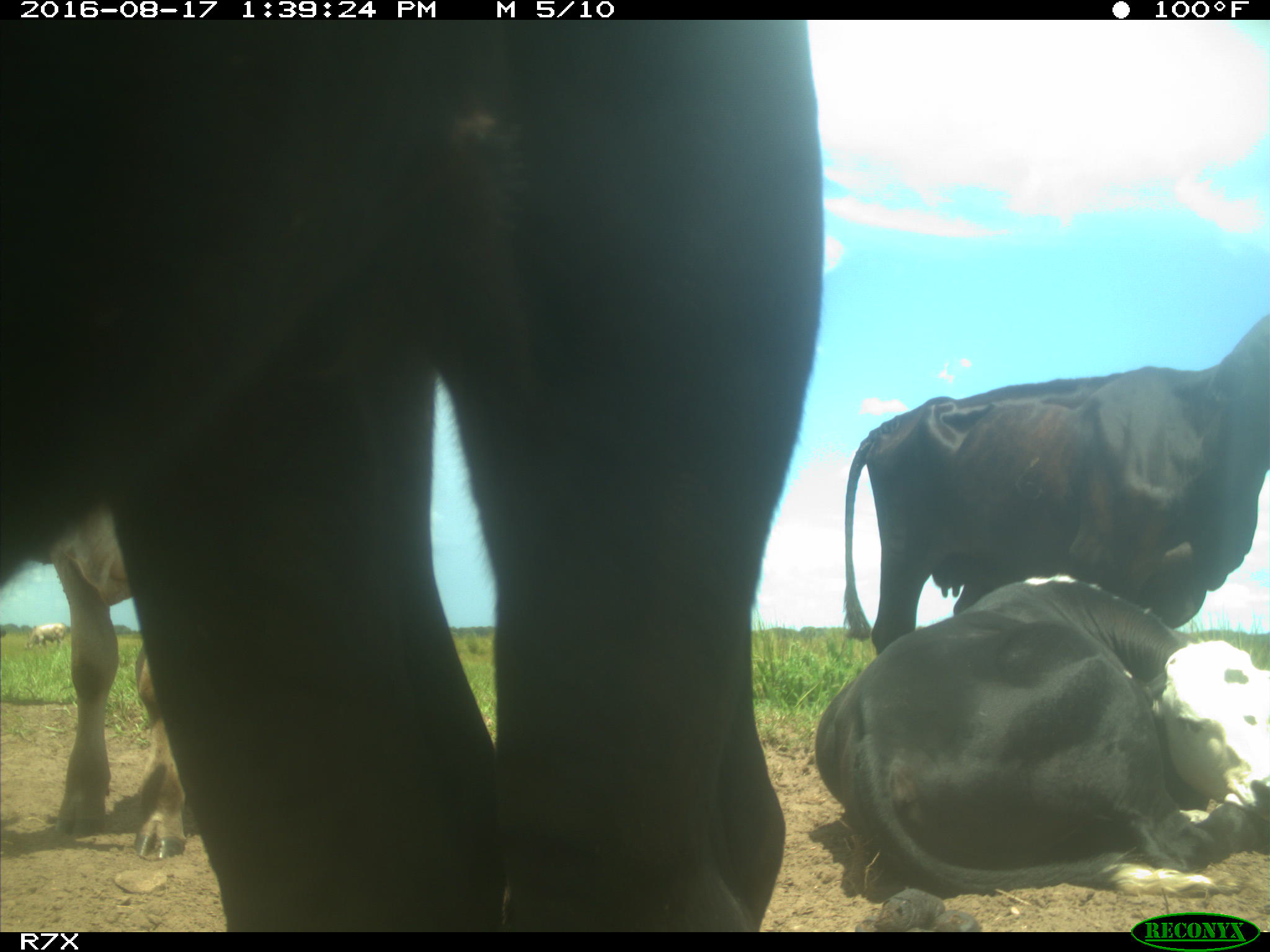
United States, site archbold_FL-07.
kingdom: Animalia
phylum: Chordata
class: Mammalia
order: Artiodactyla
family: Bovidae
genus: Bos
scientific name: Bos taurus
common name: domestic cow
Bos taurus (domestic cow).